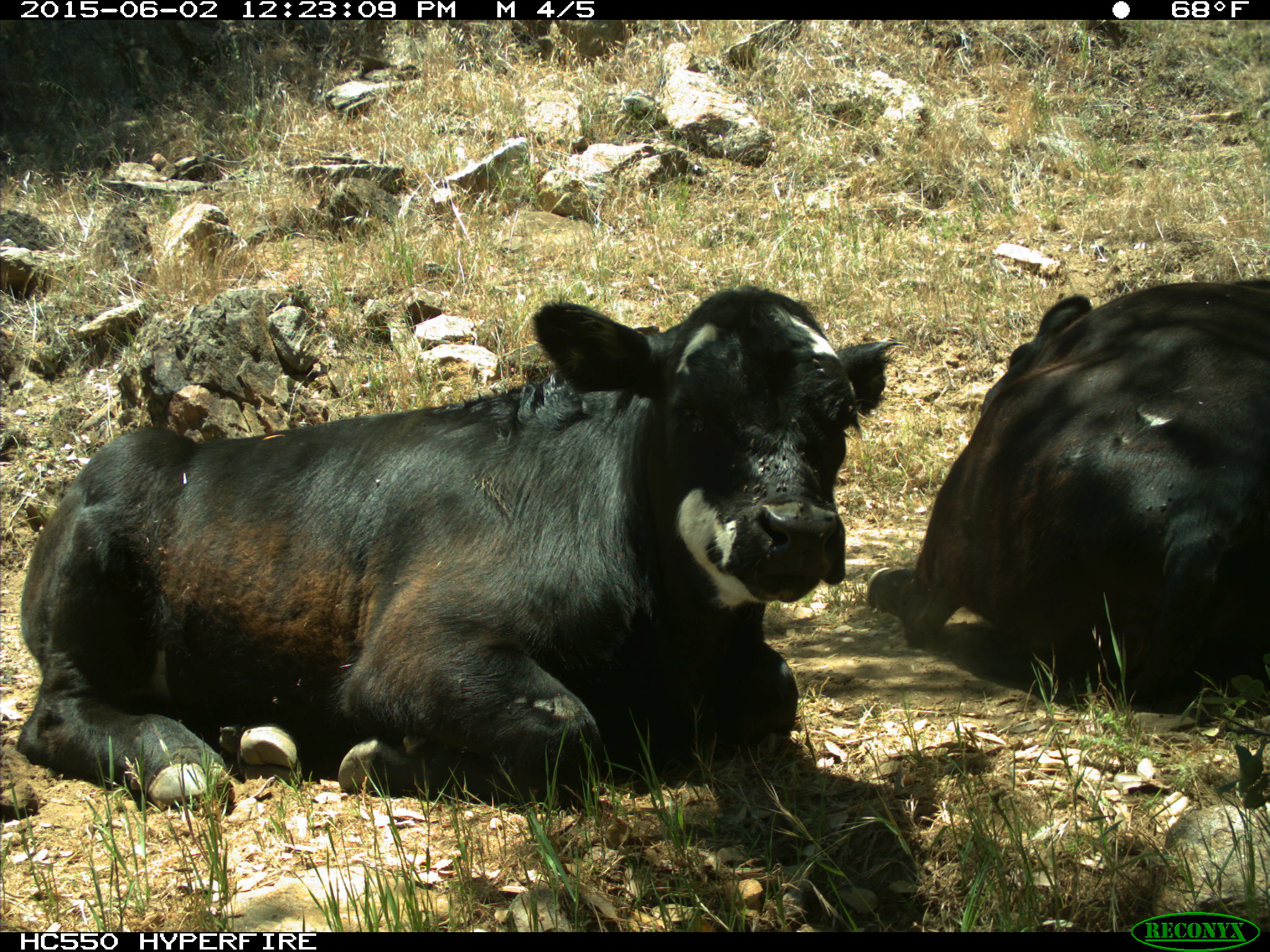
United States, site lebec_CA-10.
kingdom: Animalia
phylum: Chordata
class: Mammalia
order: Artiodactyla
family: Bovidae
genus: Bos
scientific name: Bos taurus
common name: domestic cow